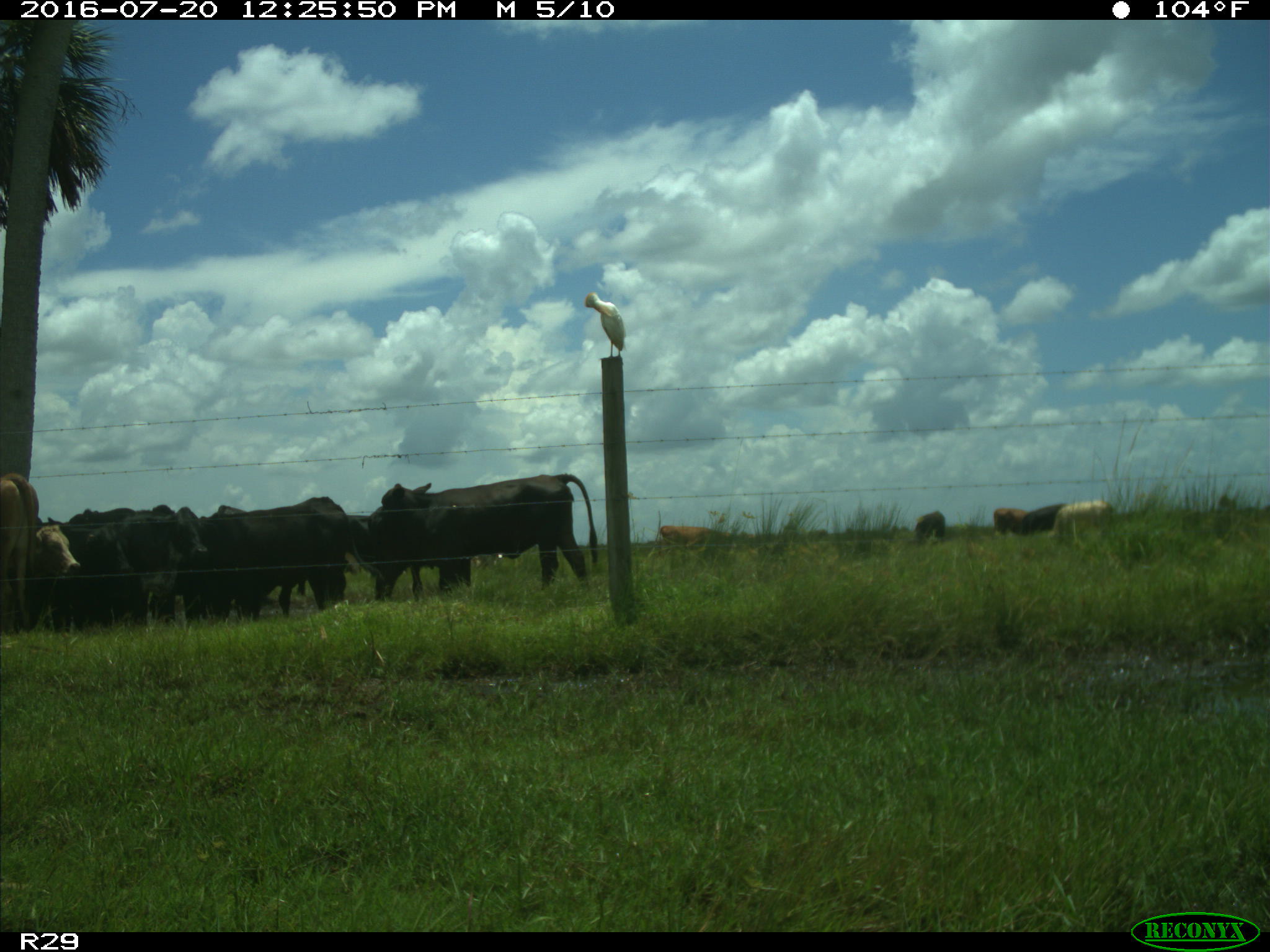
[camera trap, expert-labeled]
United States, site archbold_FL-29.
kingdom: Animalia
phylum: Chordata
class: Mammalia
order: Artiodactyla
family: Bovidae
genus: Bos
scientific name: Bos taurus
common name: domestic cow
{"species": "Bos taurus (domestic cow)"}